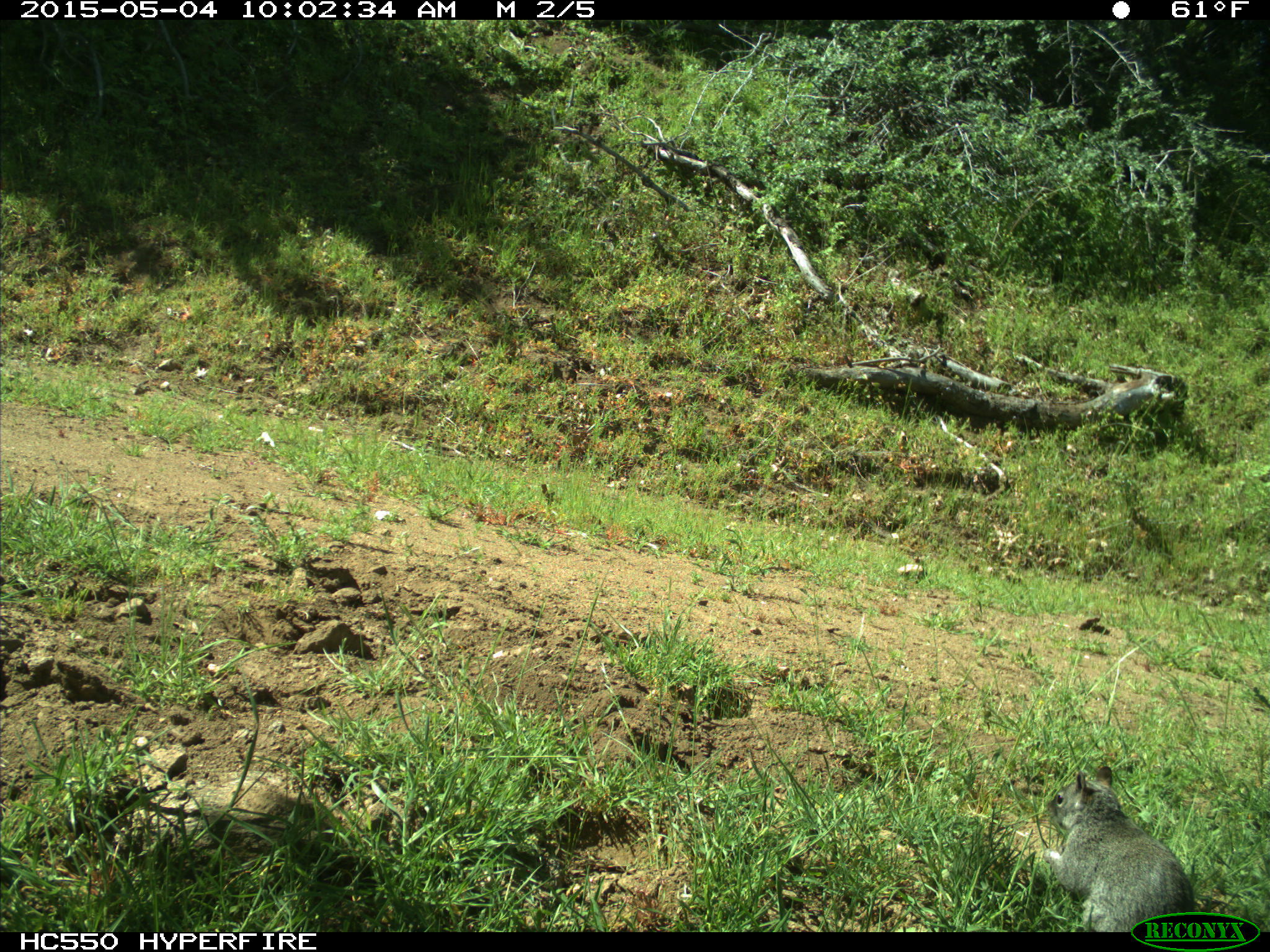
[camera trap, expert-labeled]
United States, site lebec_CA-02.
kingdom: Animalia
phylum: Chordata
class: Mammalia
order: Rodentia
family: Sciuridae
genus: Sciurus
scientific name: Sciurus carolinensis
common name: eastern gray squirrel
Sciurus carolinensis (eastern gray squirrel).